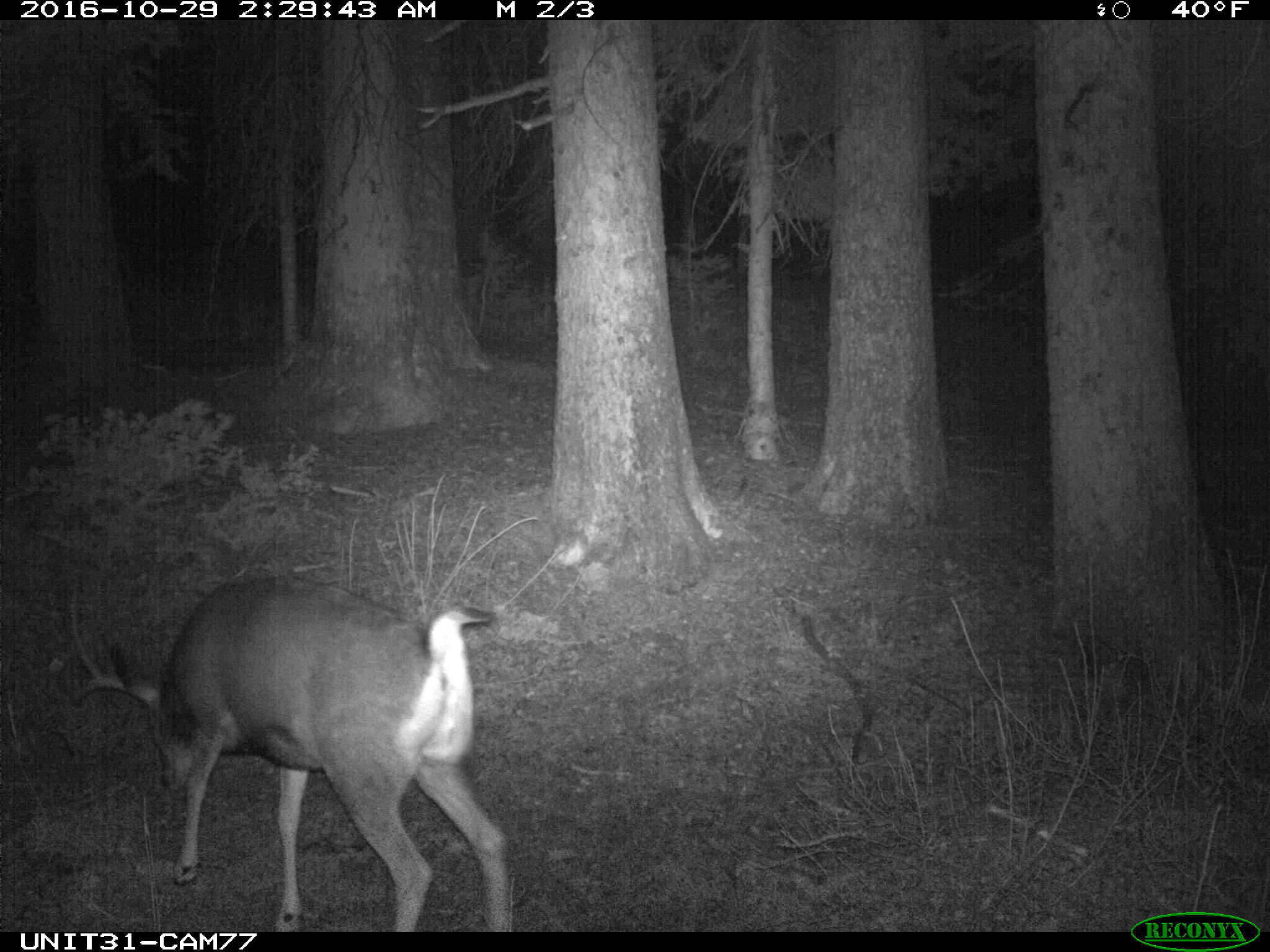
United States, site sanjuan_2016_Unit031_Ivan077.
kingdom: Animalia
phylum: Chordata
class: Mammalia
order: Artiodactyla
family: Cervidae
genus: Odocoileus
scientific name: Odocoileus hemionus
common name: mule deer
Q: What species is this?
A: Odocoileus hemionus (mule deer).